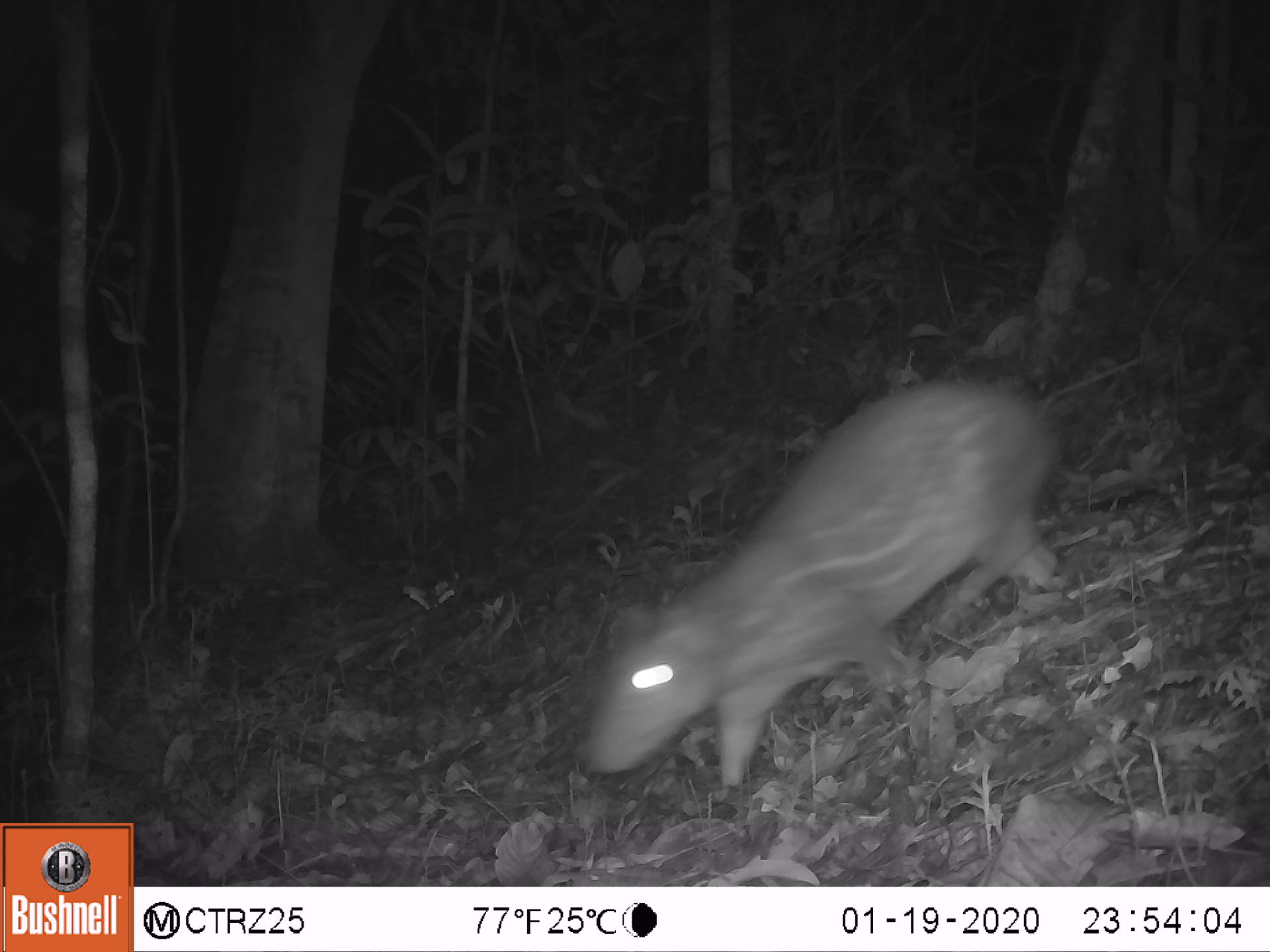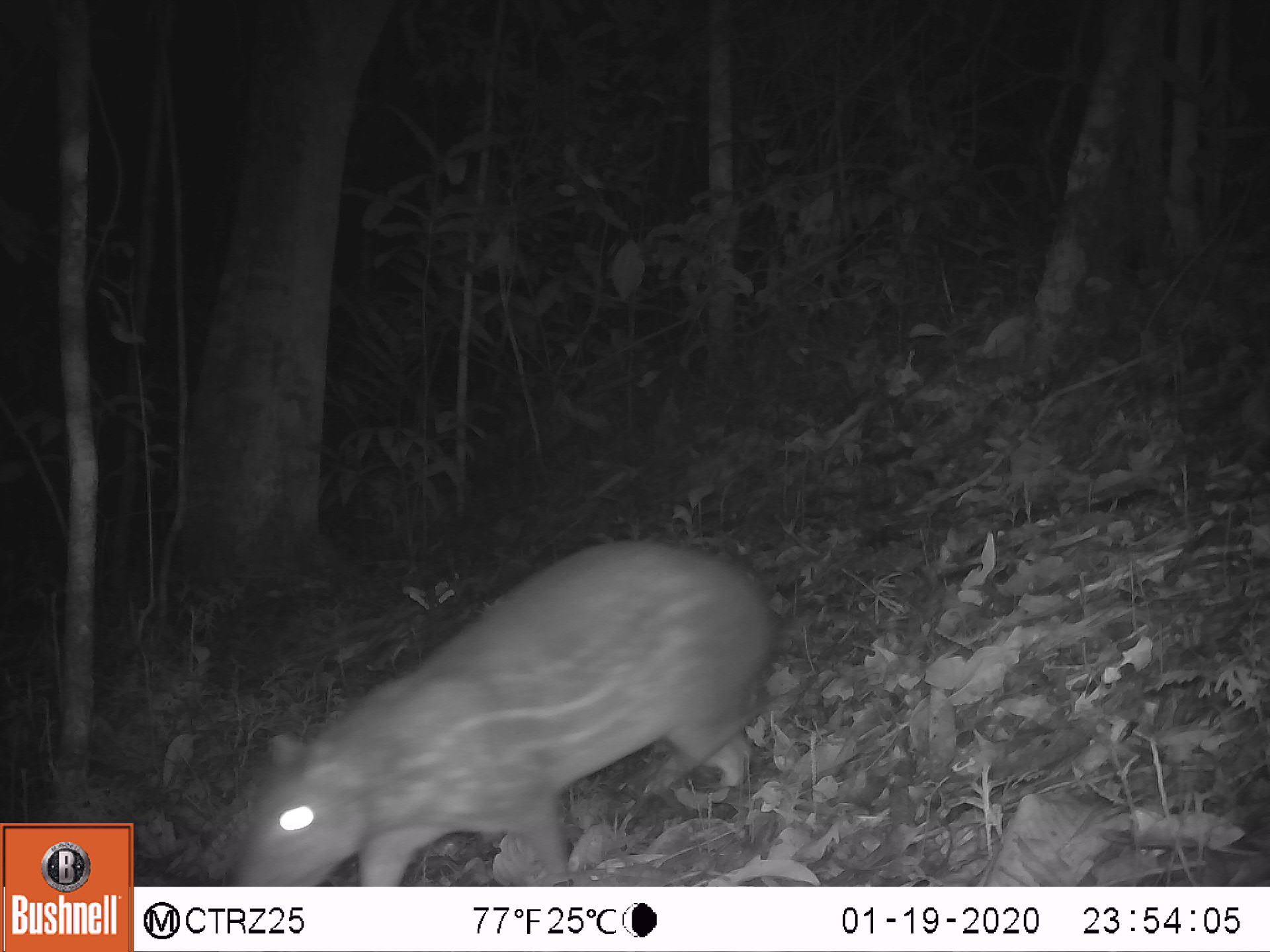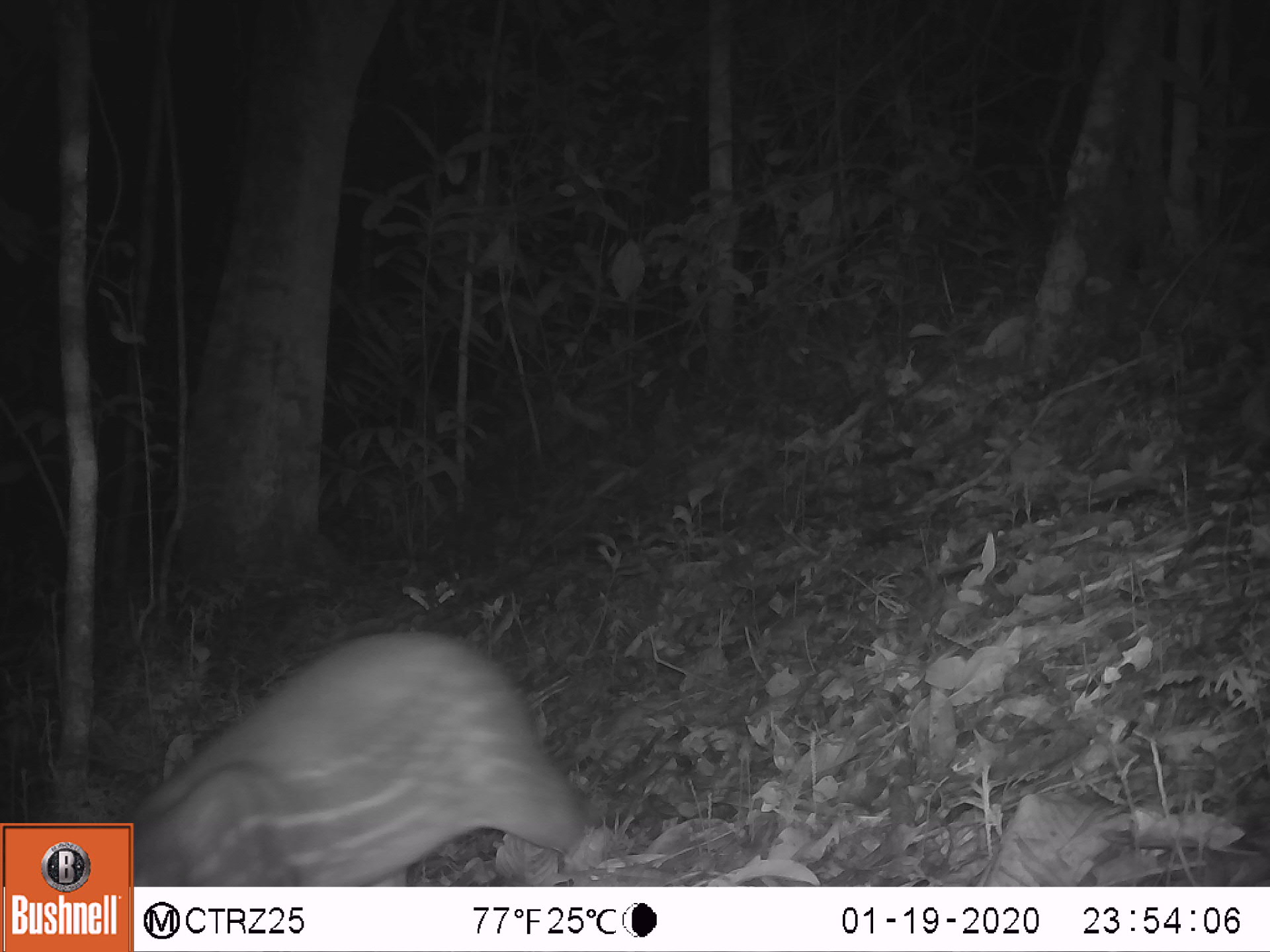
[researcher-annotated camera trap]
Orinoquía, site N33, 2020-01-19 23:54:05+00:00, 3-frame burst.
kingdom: Animalia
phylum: Chordata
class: Mammalia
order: Rodentia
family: Cuniculidae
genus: Cuniculus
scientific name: Cuniculus paca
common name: spotted paca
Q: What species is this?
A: Spotted paca (Cuniculus paca).